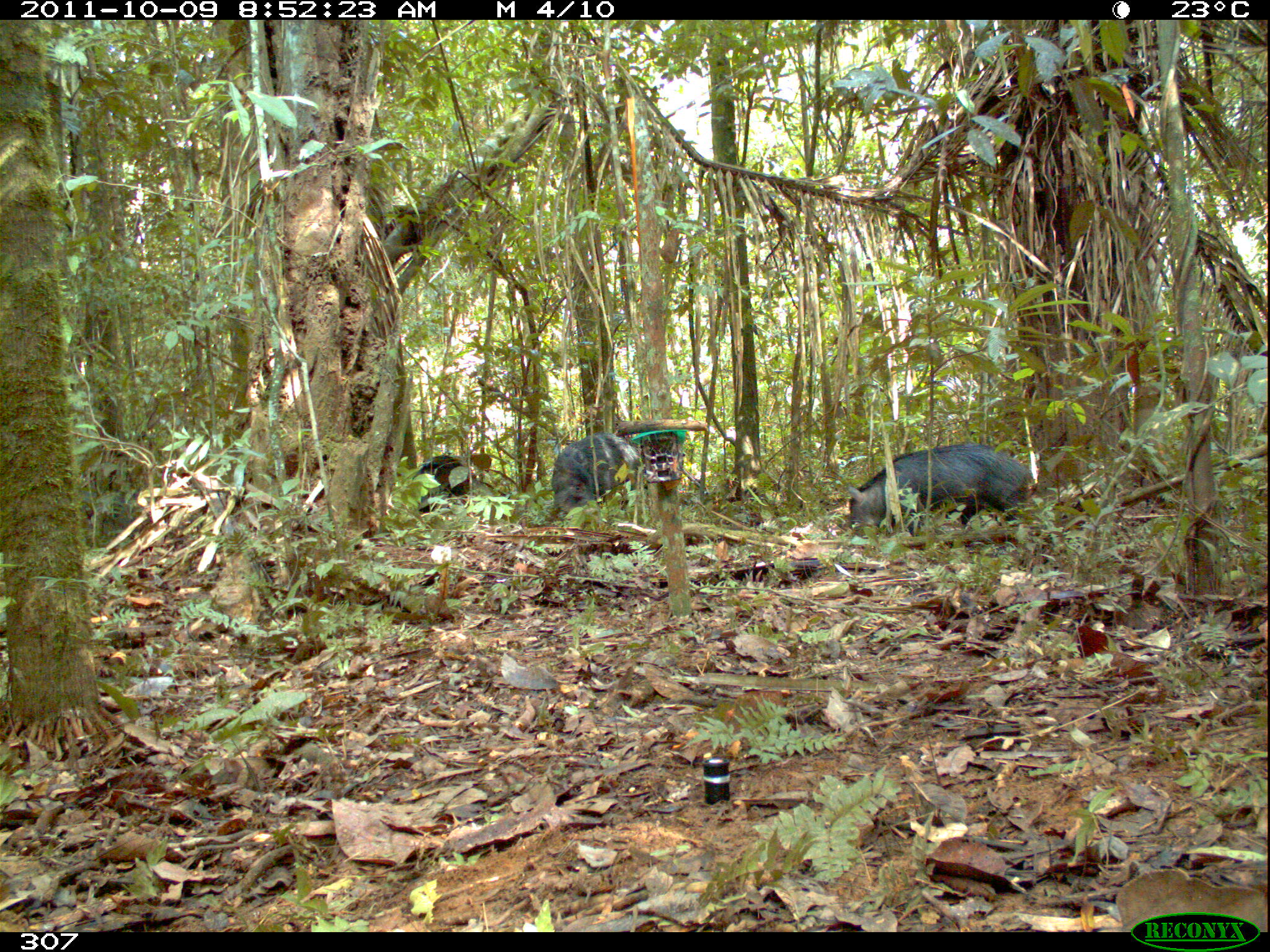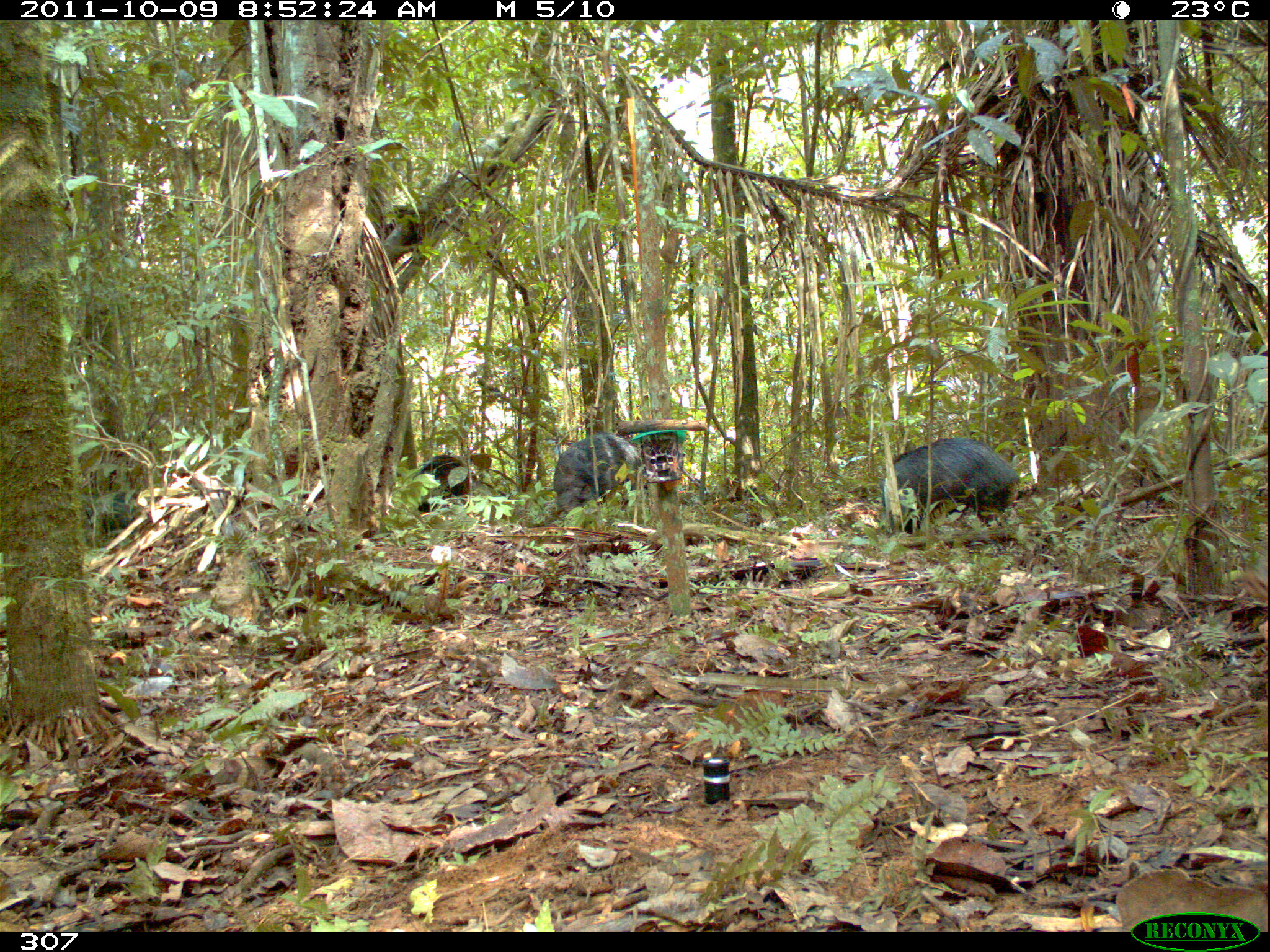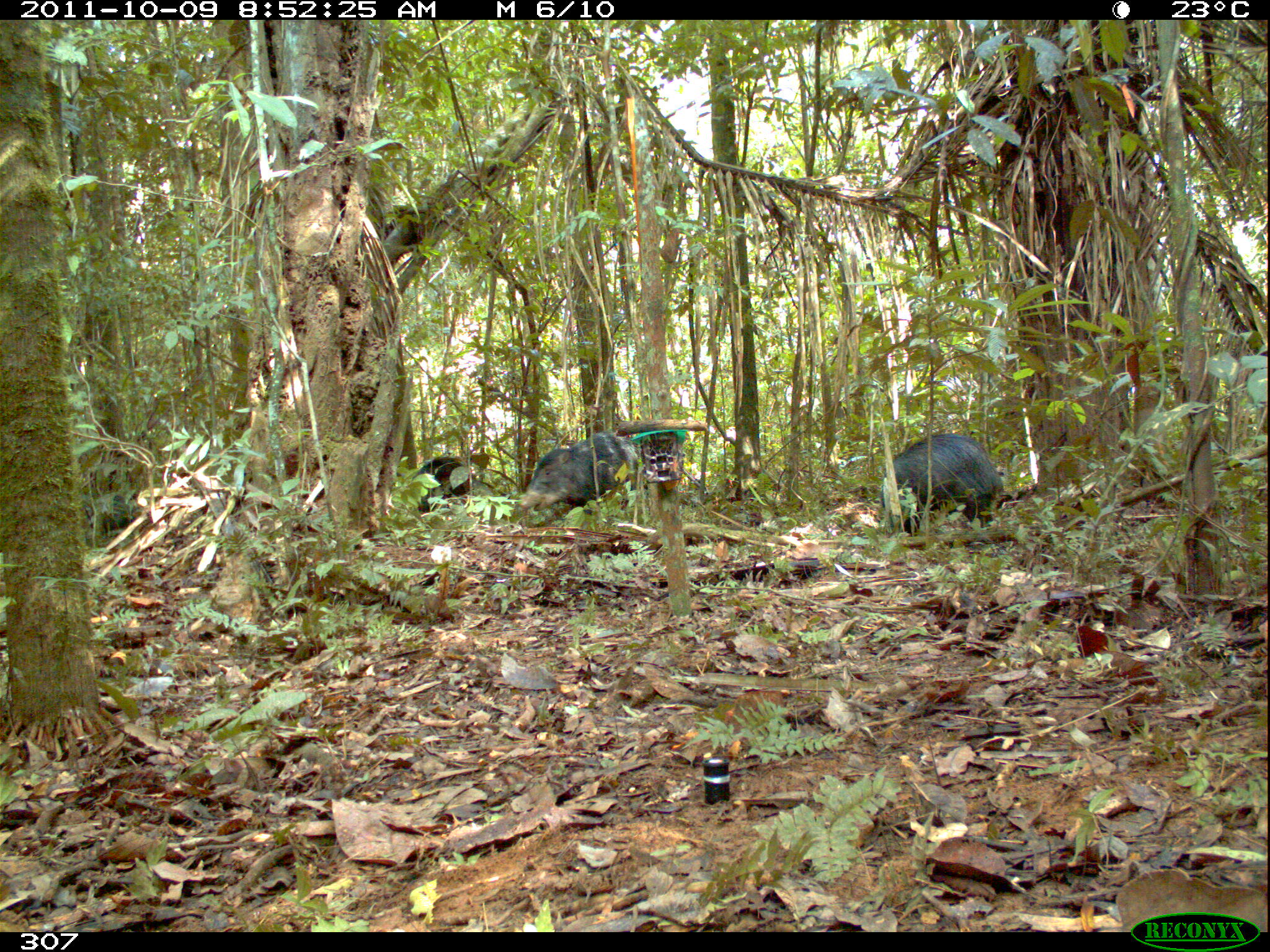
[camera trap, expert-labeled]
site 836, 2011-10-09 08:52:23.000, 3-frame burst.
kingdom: Animalia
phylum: Chordata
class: Mammalia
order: Artiodactyla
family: Tayassuidae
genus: Tayassu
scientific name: Tayassu pecari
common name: white-lipped peccary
Tayassu pecari (white-lipped peccary).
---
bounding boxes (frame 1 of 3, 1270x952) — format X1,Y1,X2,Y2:
tayassu pecari: 848,442,1036,540; 551,433,640,522; 417,454,484,513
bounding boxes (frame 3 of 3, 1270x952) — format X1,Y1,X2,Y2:
tayassu pecari: 880,433,1005,538; 517,430,642,518; 416,455,483,521